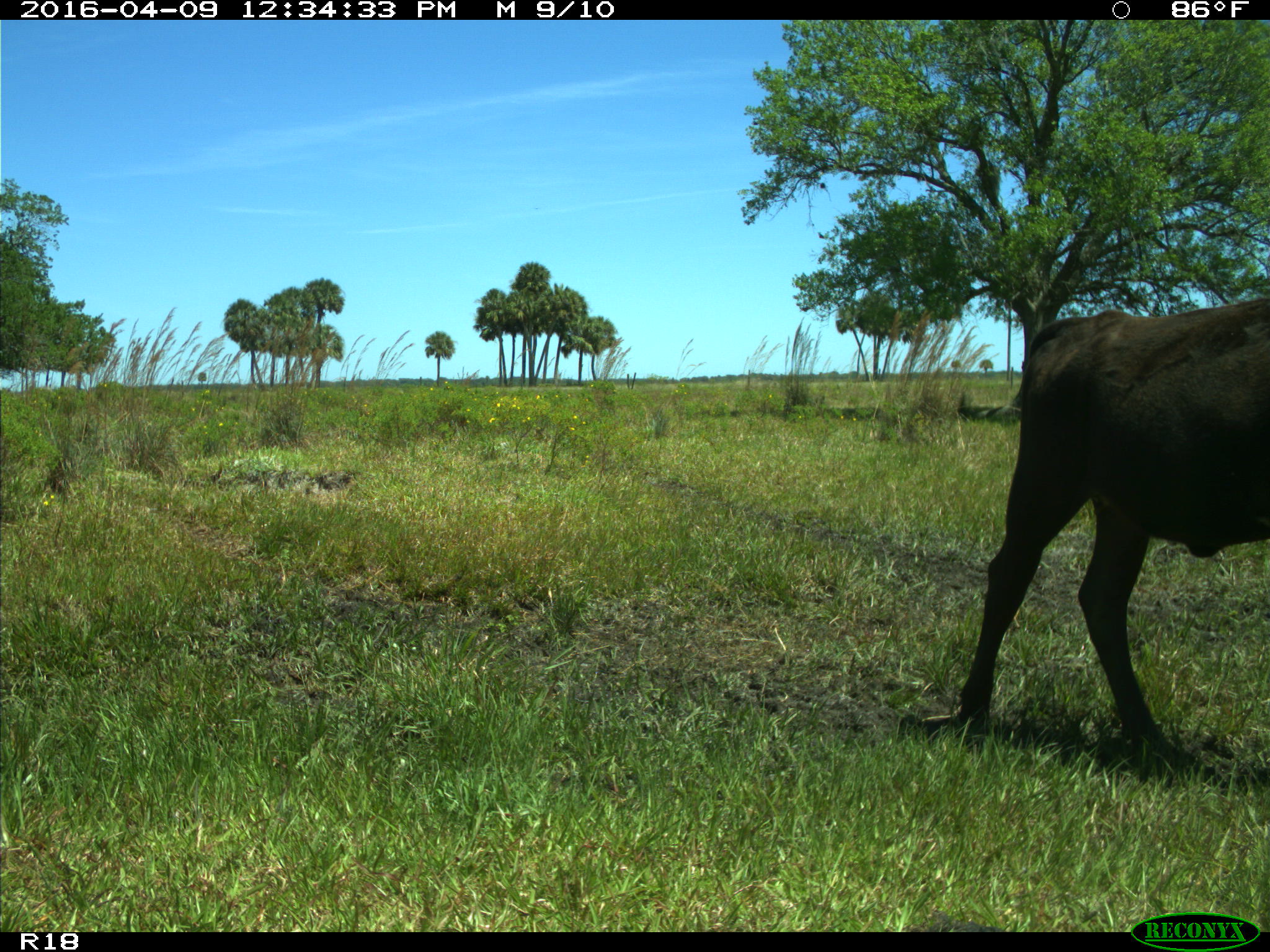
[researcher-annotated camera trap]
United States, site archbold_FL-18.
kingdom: Animalia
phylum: Chordata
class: Mammalia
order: Artiodactyla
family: Bovidae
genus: Bos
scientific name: Bos taurus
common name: domestic cow